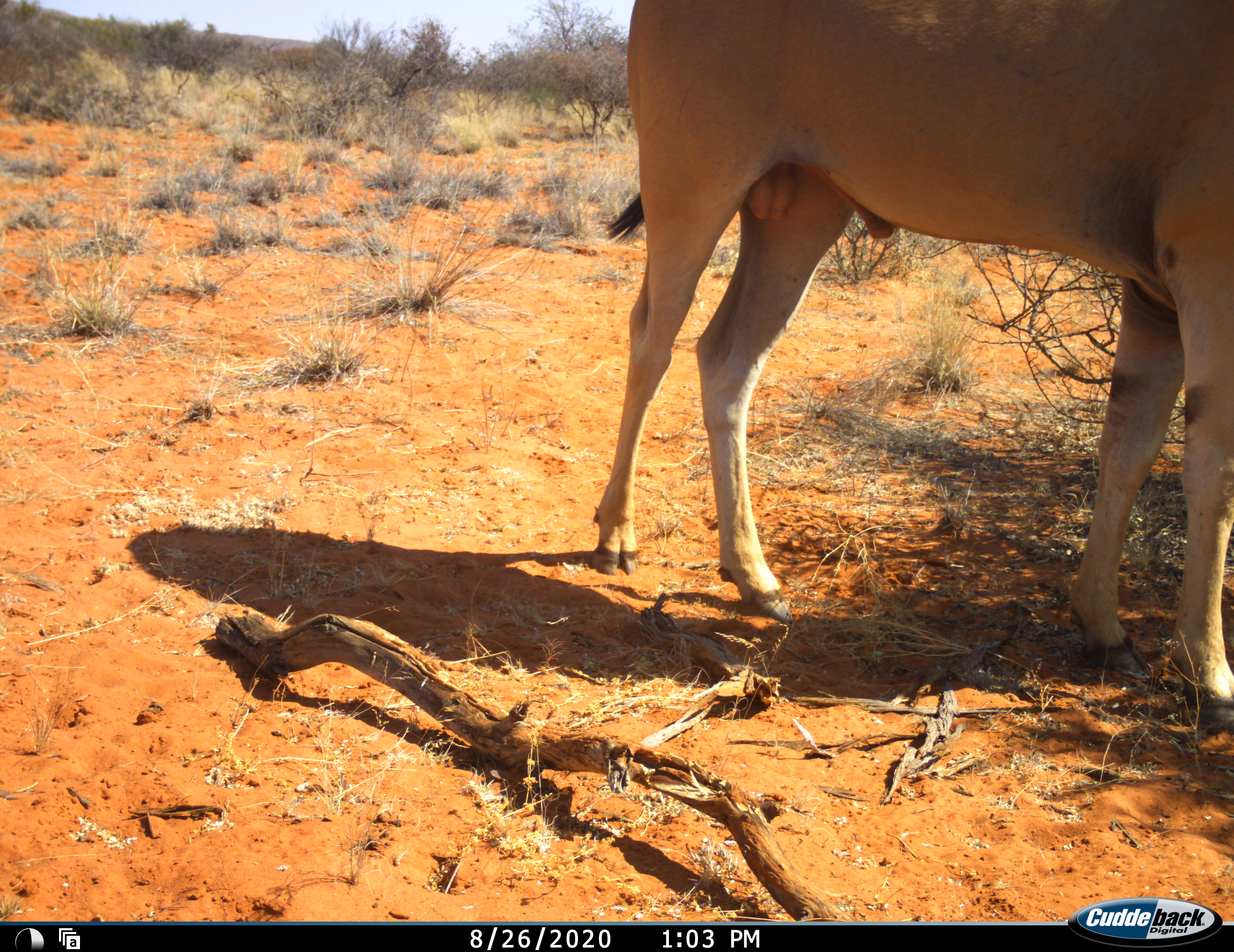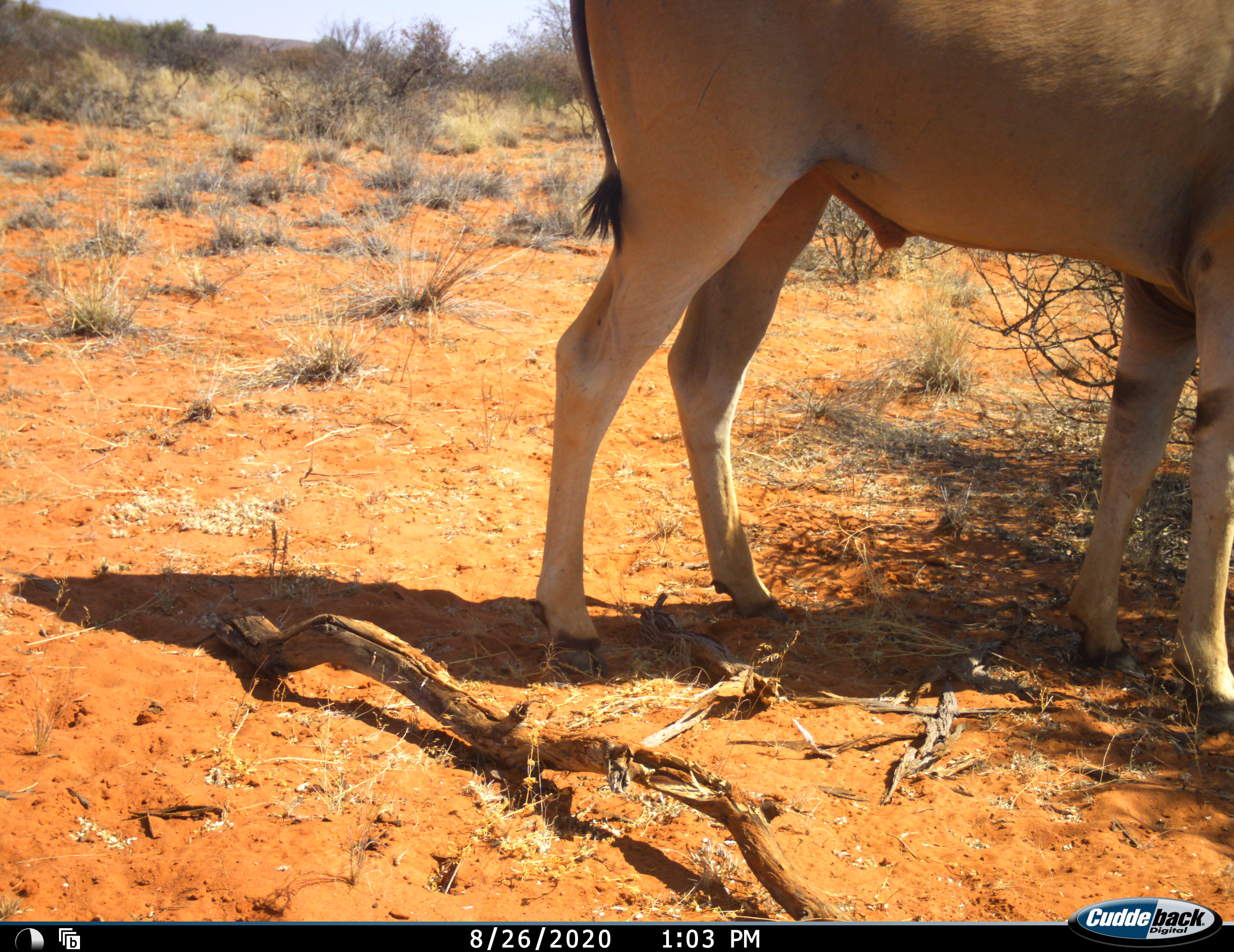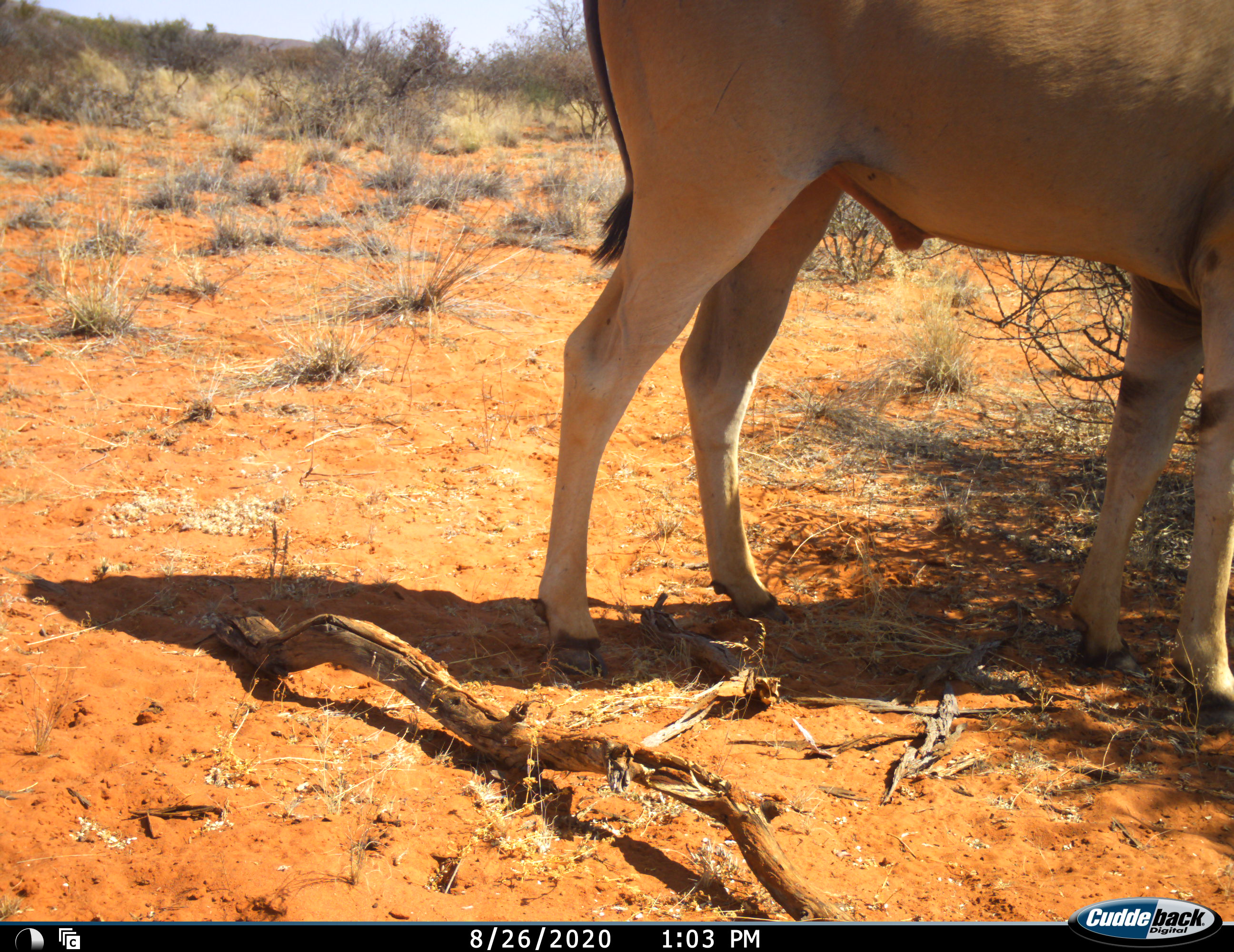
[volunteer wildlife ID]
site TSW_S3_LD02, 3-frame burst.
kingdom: Animalia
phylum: Chordata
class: Mammalia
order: Artiodactyla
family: Bovidae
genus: Tragelaphus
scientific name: Tragelaphus oryx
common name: eland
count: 1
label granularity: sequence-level